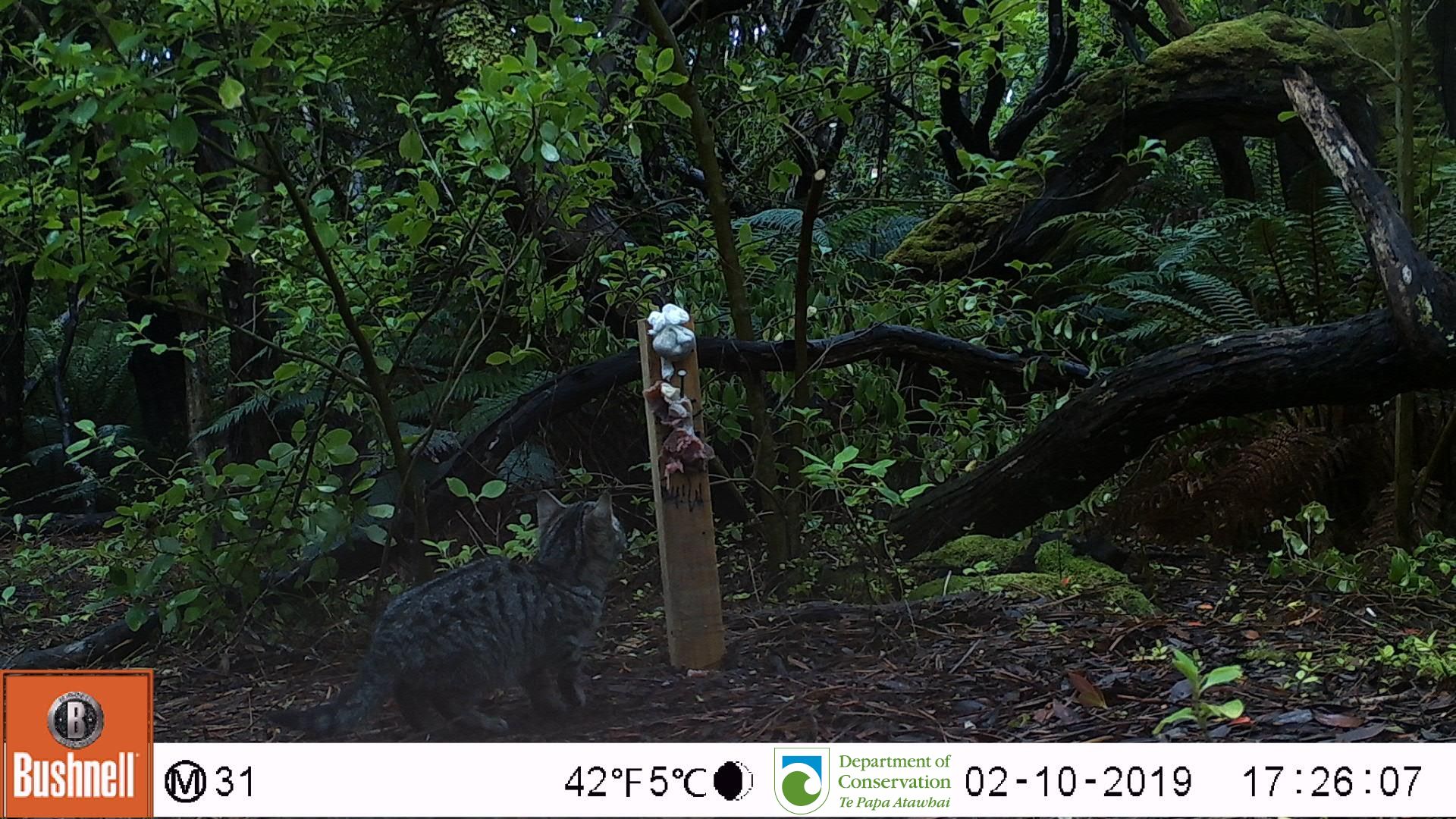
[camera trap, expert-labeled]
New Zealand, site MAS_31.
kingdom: Animalia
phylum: Chordata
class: Mammalia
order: Carnivora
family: Felidae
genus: Felis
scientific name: Felis catus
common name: domestic cat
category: cat